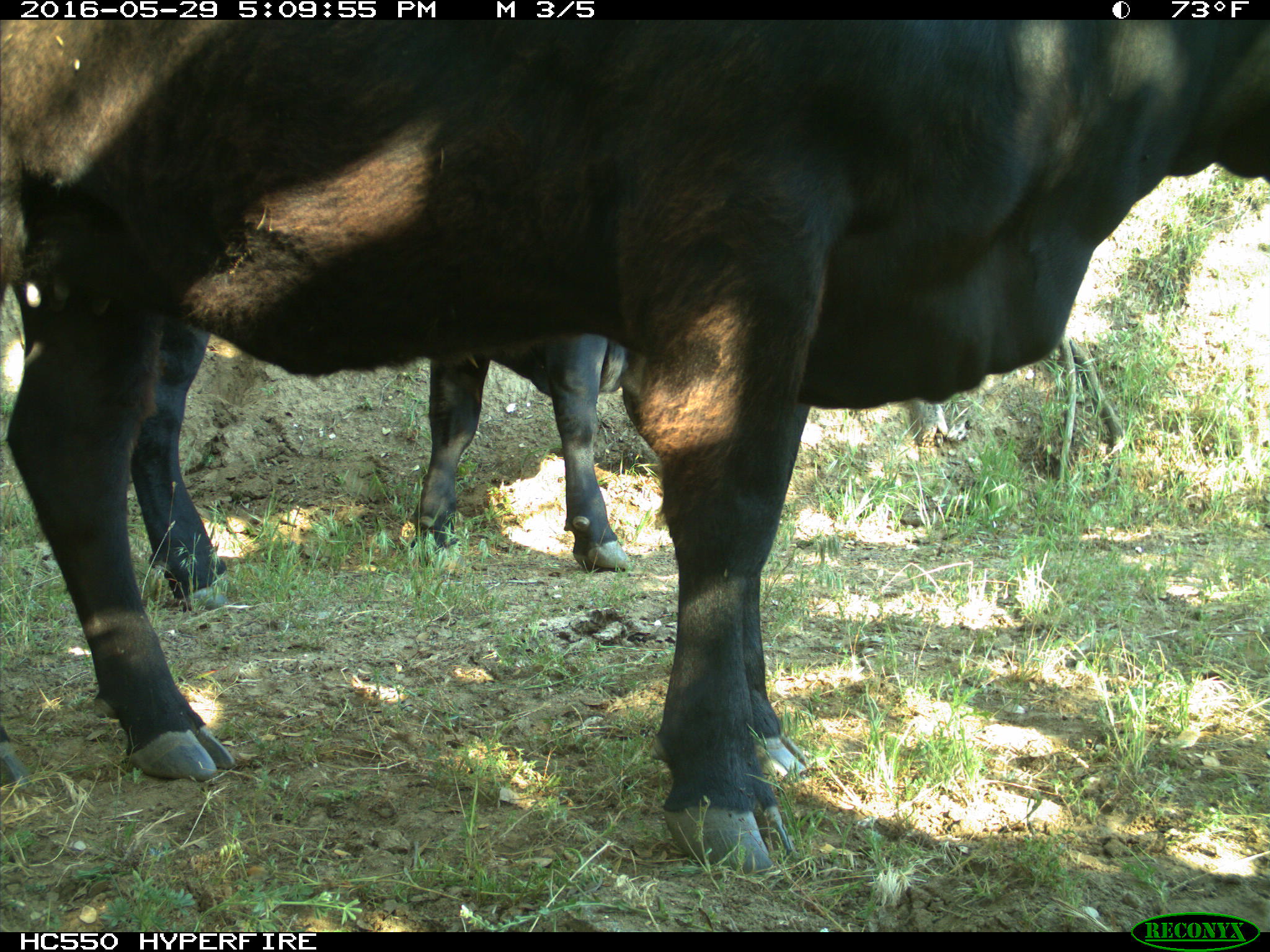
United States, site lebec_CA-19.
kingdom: Animalia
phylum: Chordata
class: Mammalia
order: Artiodactyla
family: Bovidae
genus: Bos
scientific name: Bos taurus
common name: domestic cow